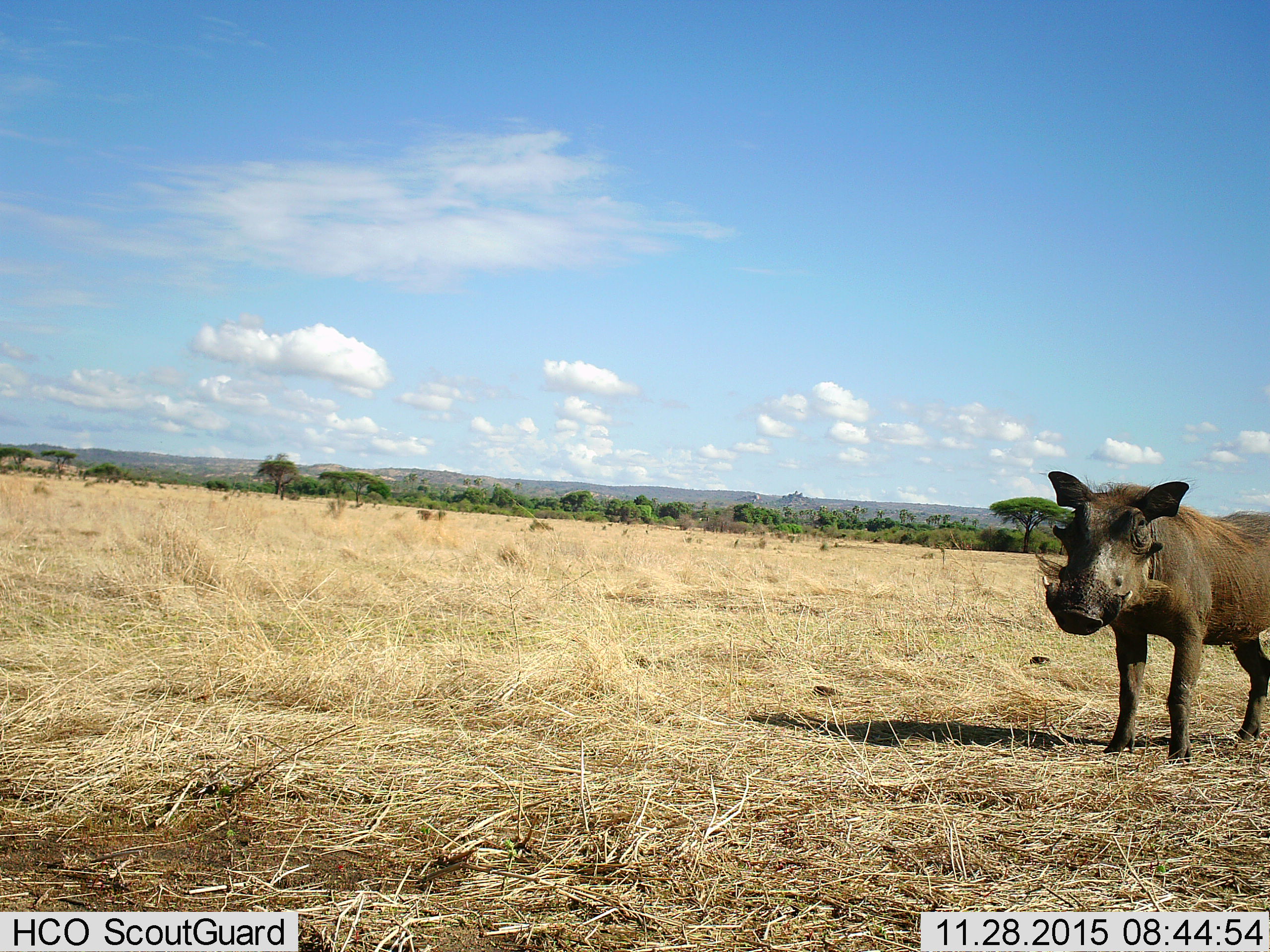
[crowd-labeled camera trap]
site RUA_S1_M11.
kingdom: Animalia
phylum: Chordata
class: Mammalia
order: Artiodactyla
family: Suidae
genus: Phacochoerus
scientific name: Phacochoerus africanus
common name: warthog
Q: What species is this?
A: Warthog (Phacochoerus africanus).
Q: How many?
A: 1.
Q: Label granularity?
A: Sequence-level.